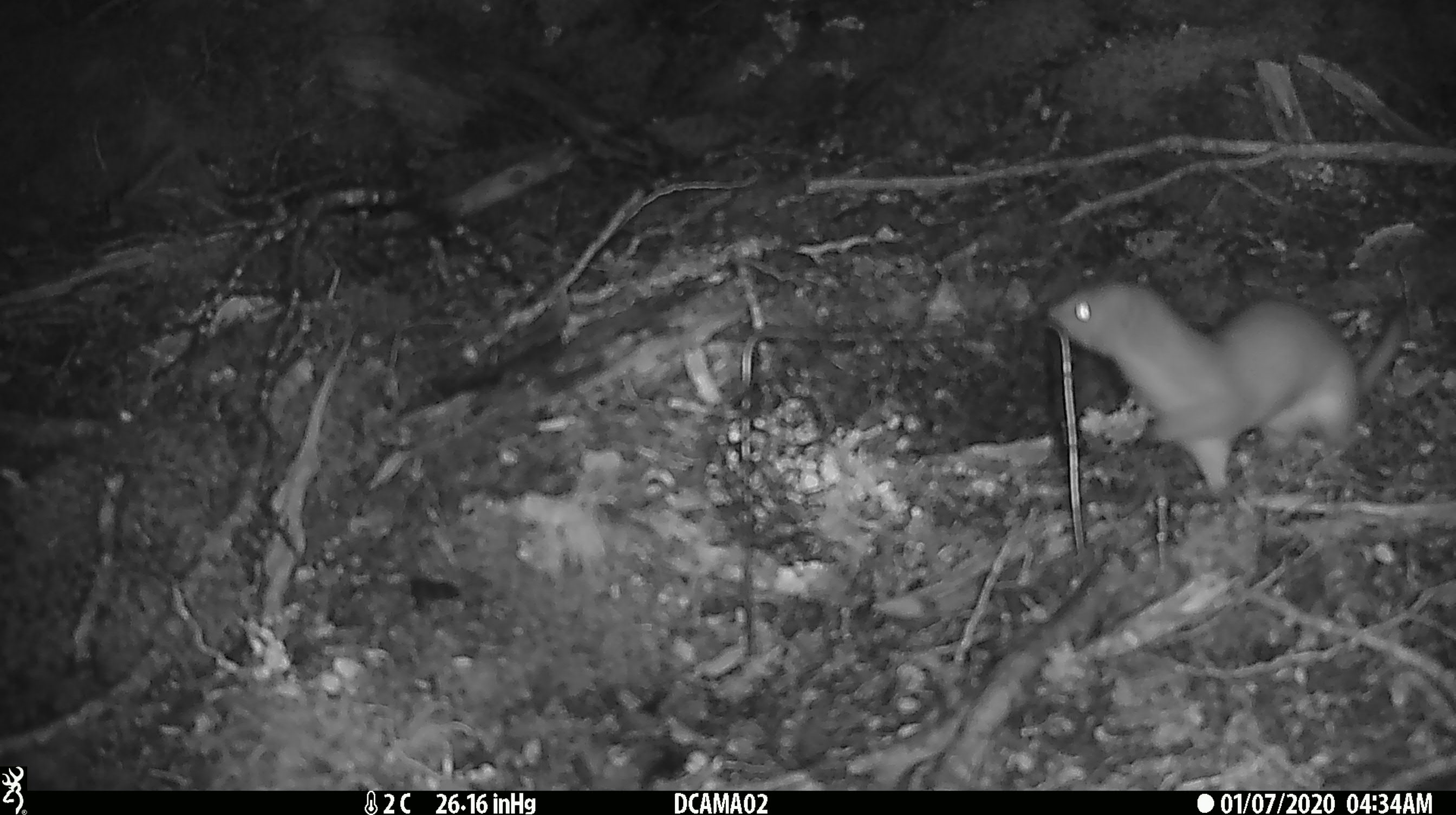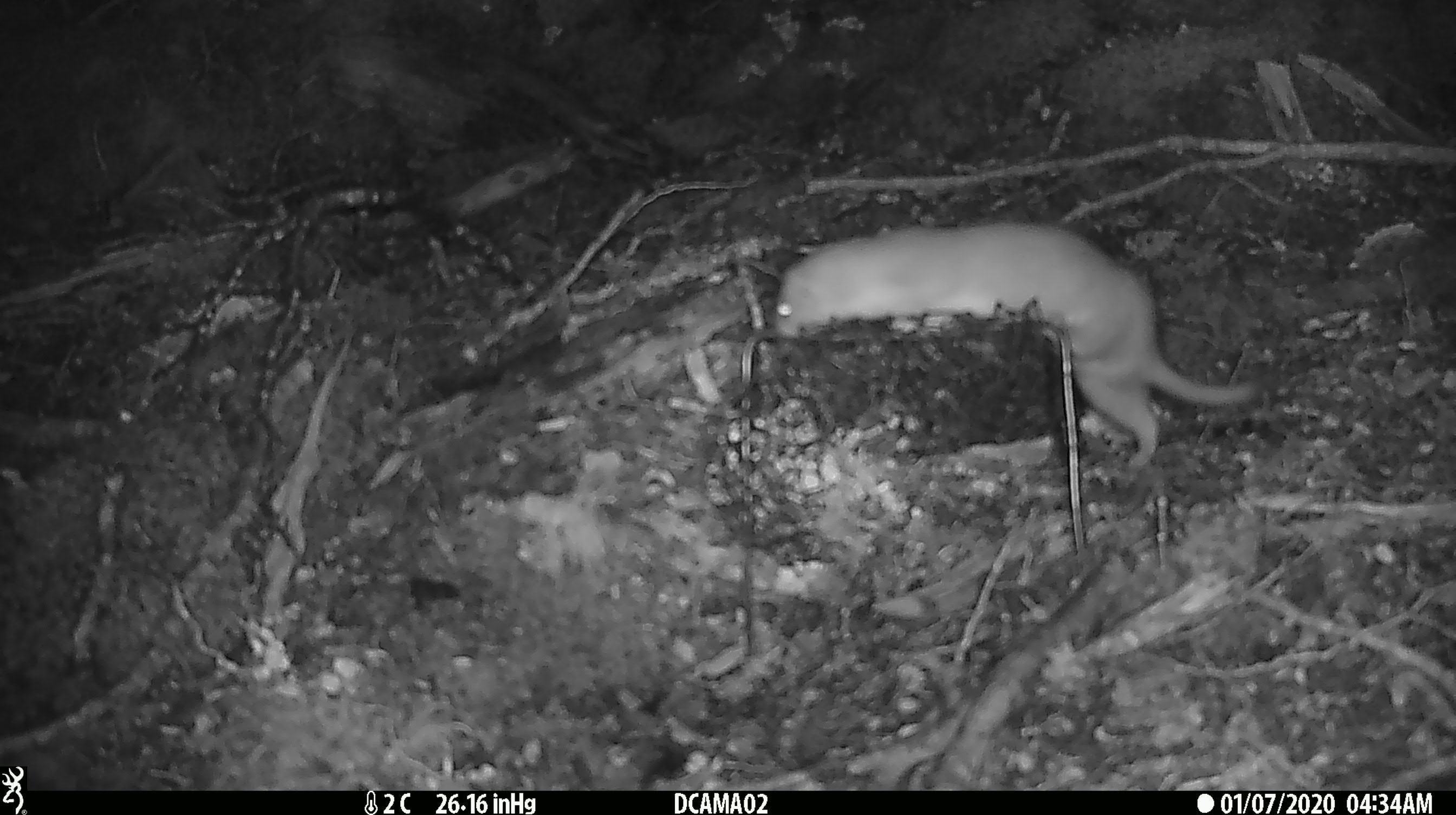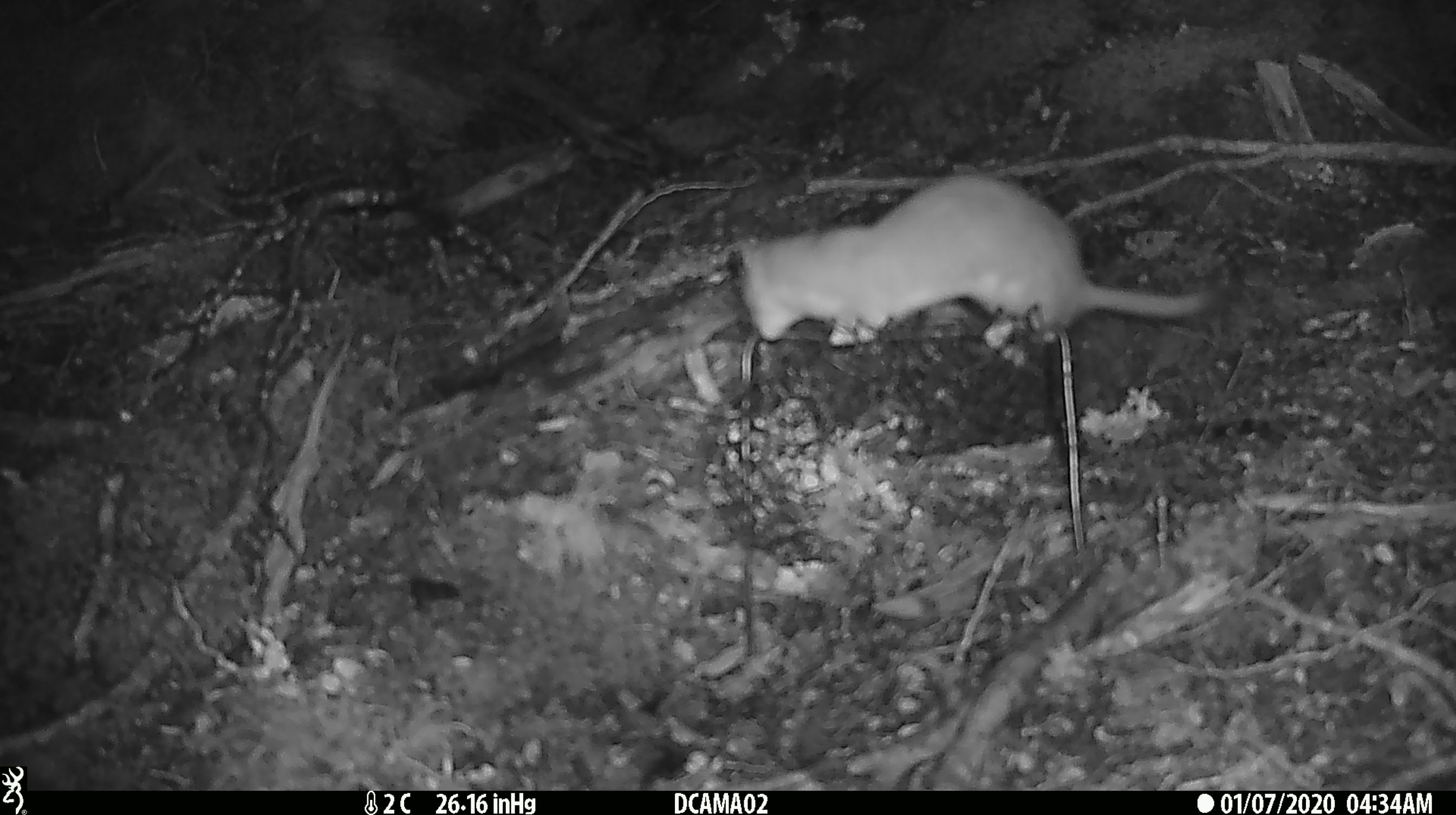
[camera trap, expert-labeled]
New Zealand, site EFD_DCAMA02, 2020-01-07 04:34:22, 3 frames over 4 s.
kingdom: Animalia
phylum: Chordata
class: Mammalia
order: Carnivora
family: Mustelidae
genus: Mustela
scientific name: Mustela nivalis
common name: least weasel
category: weasel